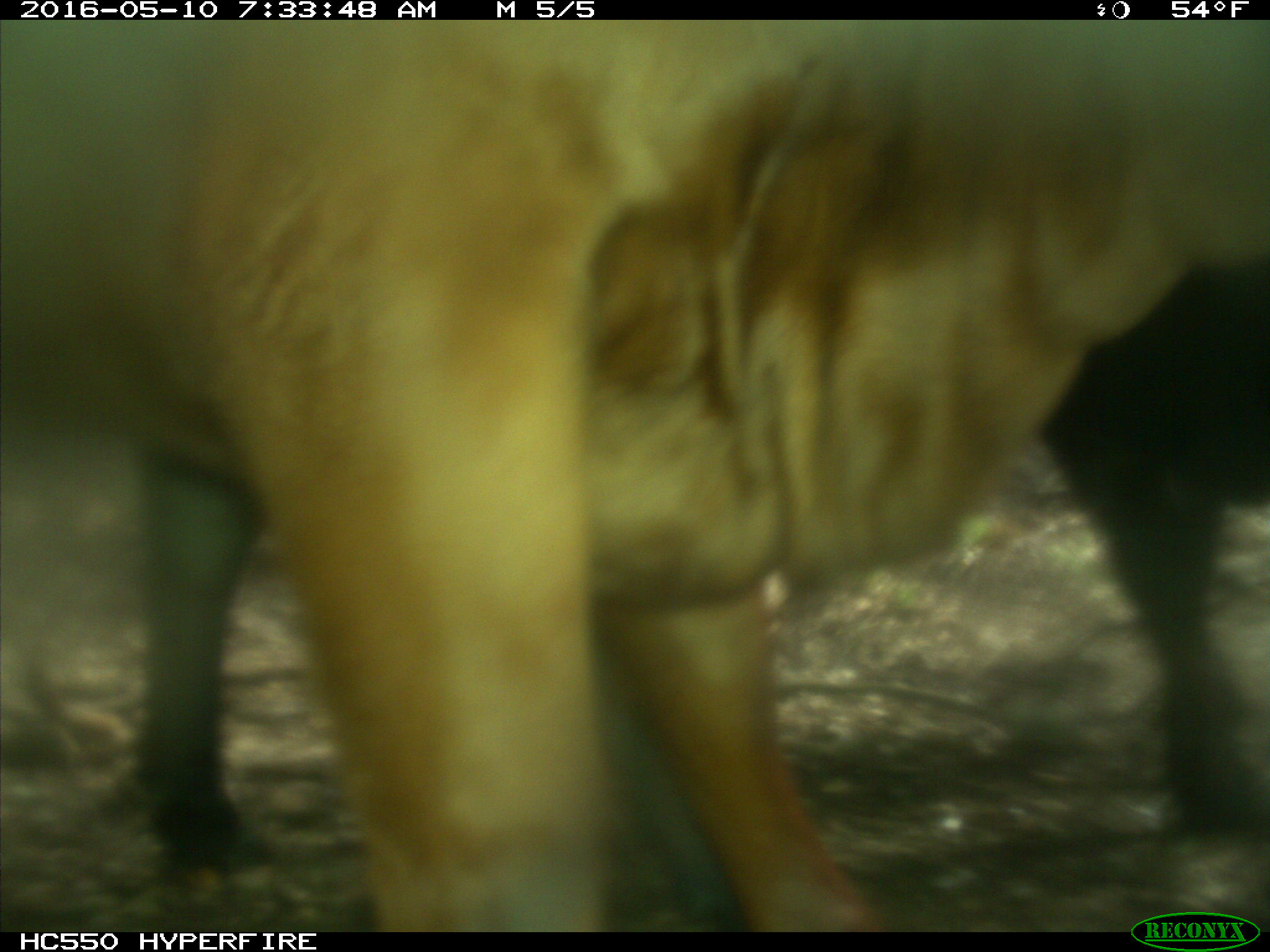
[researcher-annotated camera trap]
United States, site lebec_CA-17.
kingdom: Animalia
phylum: Chordata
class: Mammalia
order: Artiodactyla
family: Bovidae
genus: Bos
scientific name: Bos taurus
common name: domestic cow